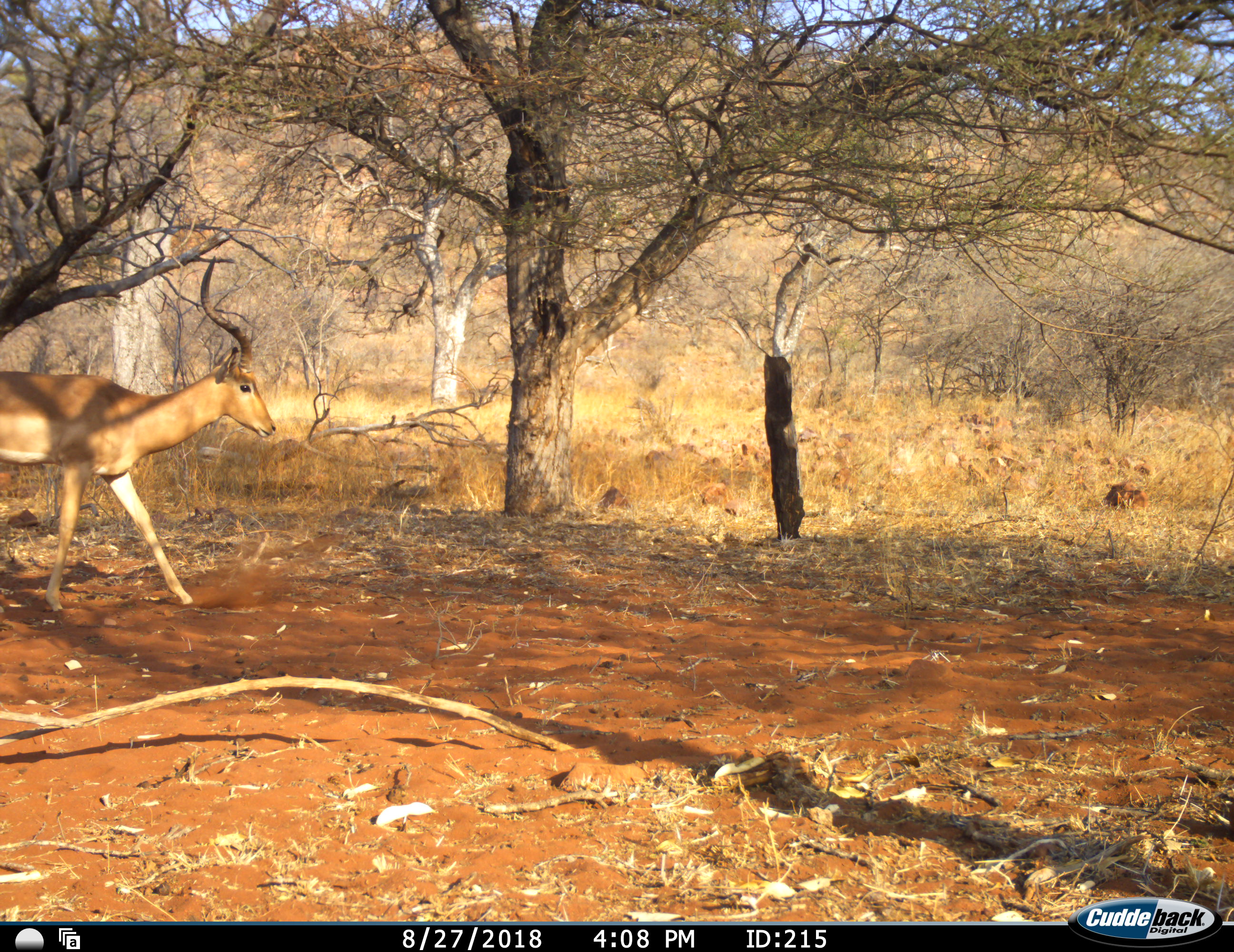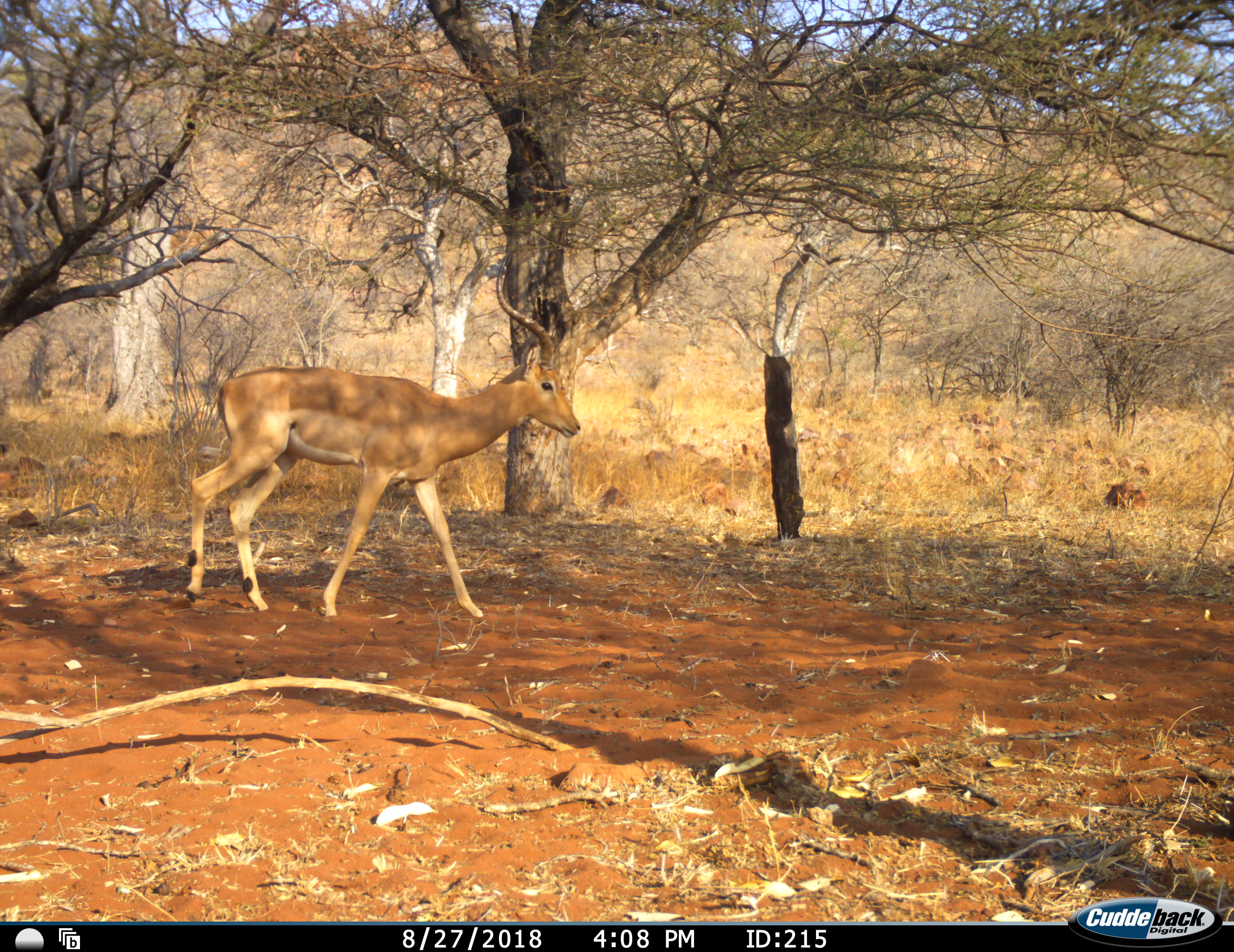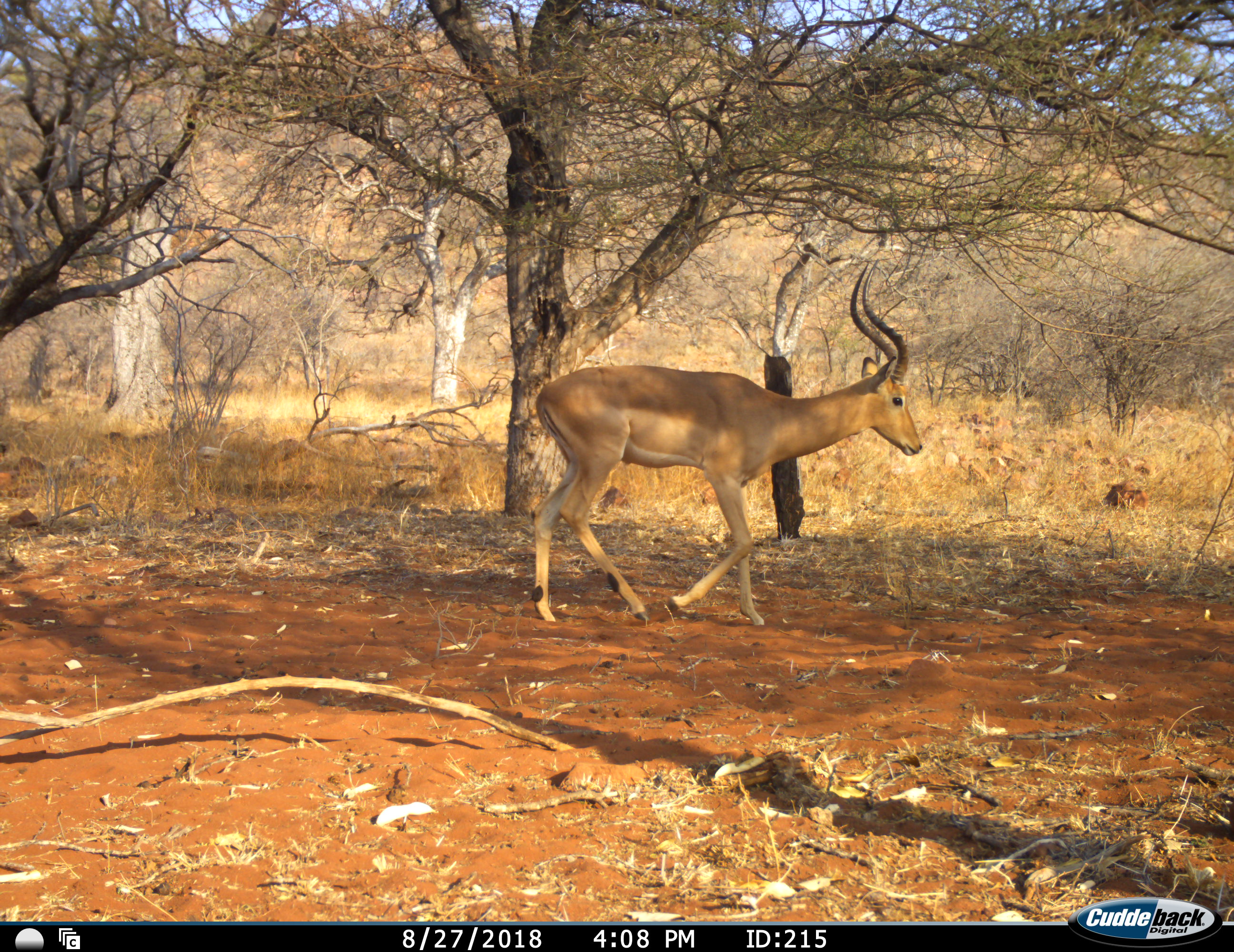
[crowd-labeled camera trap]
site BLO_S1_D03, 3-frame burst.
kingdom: Animalia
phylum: Chordata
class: Mammalia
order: Artiodactyla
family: Bovidae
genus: Aepyceros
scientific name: Aepyceros melampus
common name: impala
Impala (Aepyceros melampus), count 1. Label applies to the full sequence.